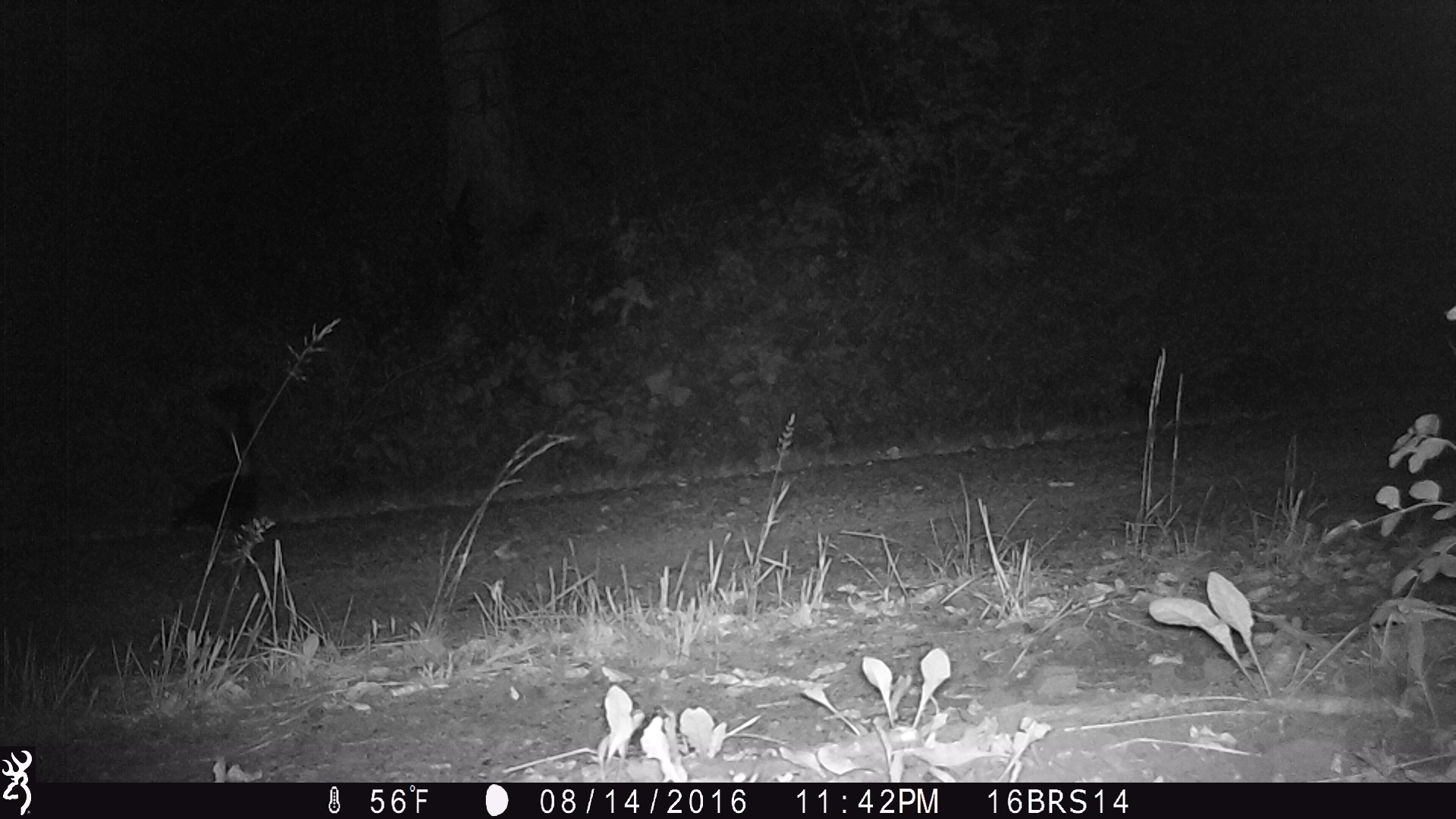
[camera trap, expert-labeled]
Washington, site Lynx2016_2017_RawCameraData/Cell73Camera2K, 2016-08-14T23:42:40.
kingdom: Animalia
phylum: Chordata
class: Mammalia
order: Carnivora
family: Mephitidae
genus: Mephitis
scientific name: Mephitis mephitis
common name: striped skunk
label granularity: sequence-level